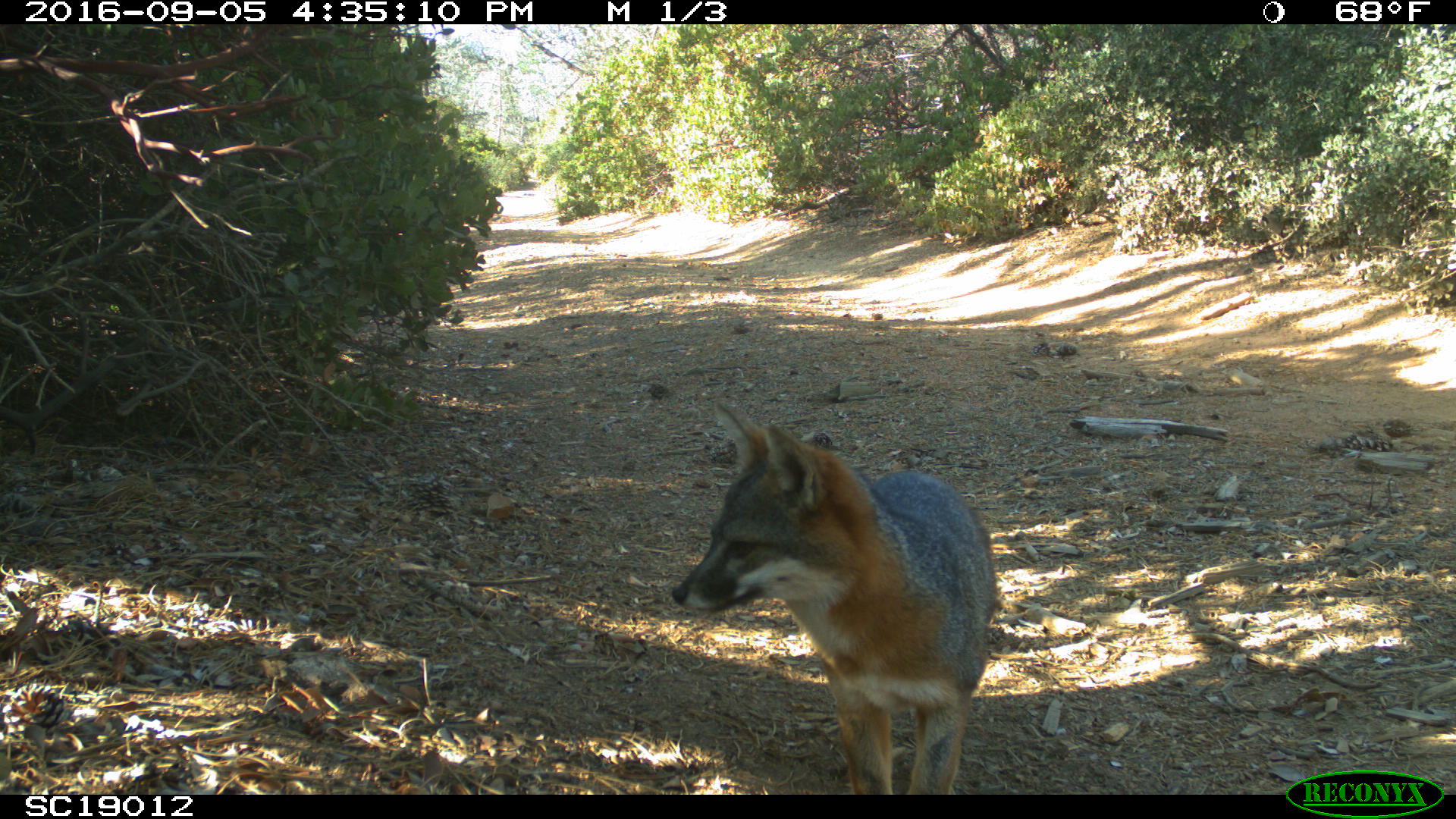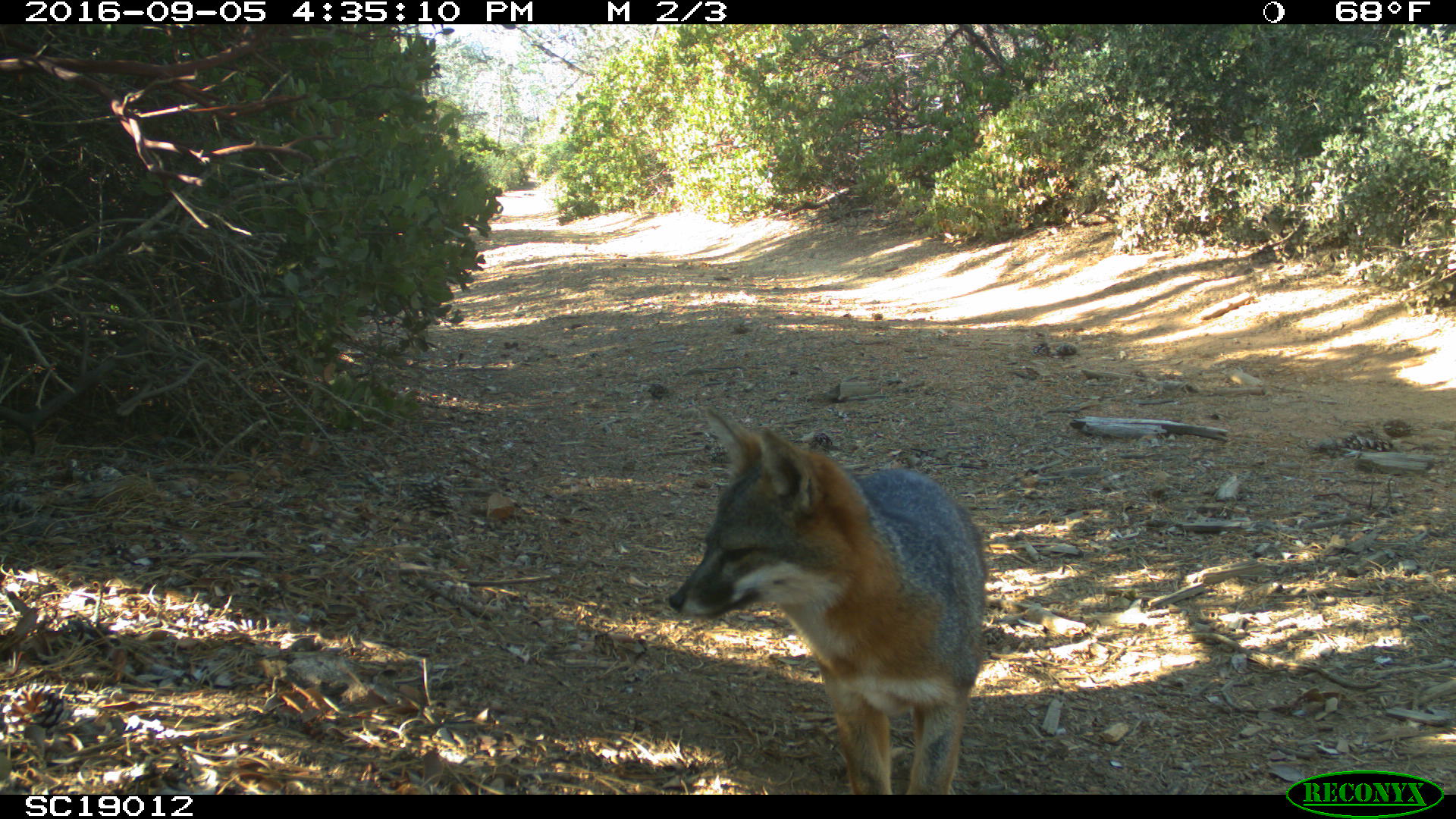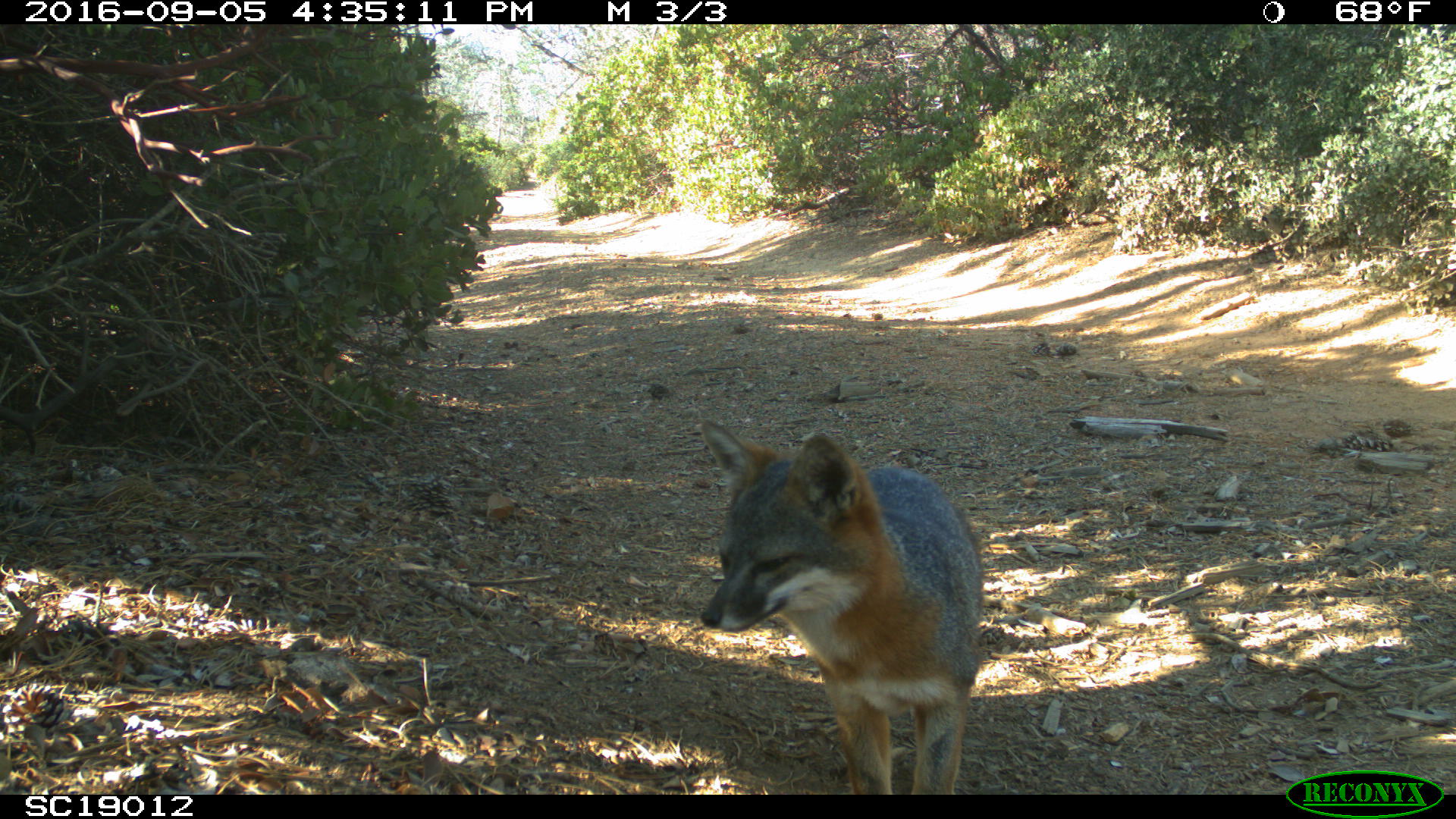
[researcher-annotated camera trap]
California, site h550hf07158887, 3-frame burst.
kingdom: Animalia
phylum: Chordata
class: Mammalia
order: Carnivora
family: Canidae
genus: Urocyon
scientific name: Urocyon littoralis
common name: island fox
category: fox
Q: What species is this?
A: Fox (island fox) (Urocyon littoralis).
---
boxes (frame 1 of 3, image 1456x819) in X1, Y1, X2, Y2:
fox: 669, 400, 997, 789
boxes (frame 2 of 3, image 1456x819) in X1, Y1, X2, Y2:
fox: 665, 406, 988, 795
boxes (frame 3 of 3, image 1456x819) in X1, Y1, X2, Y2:
fox: 699, 417, 983, 795